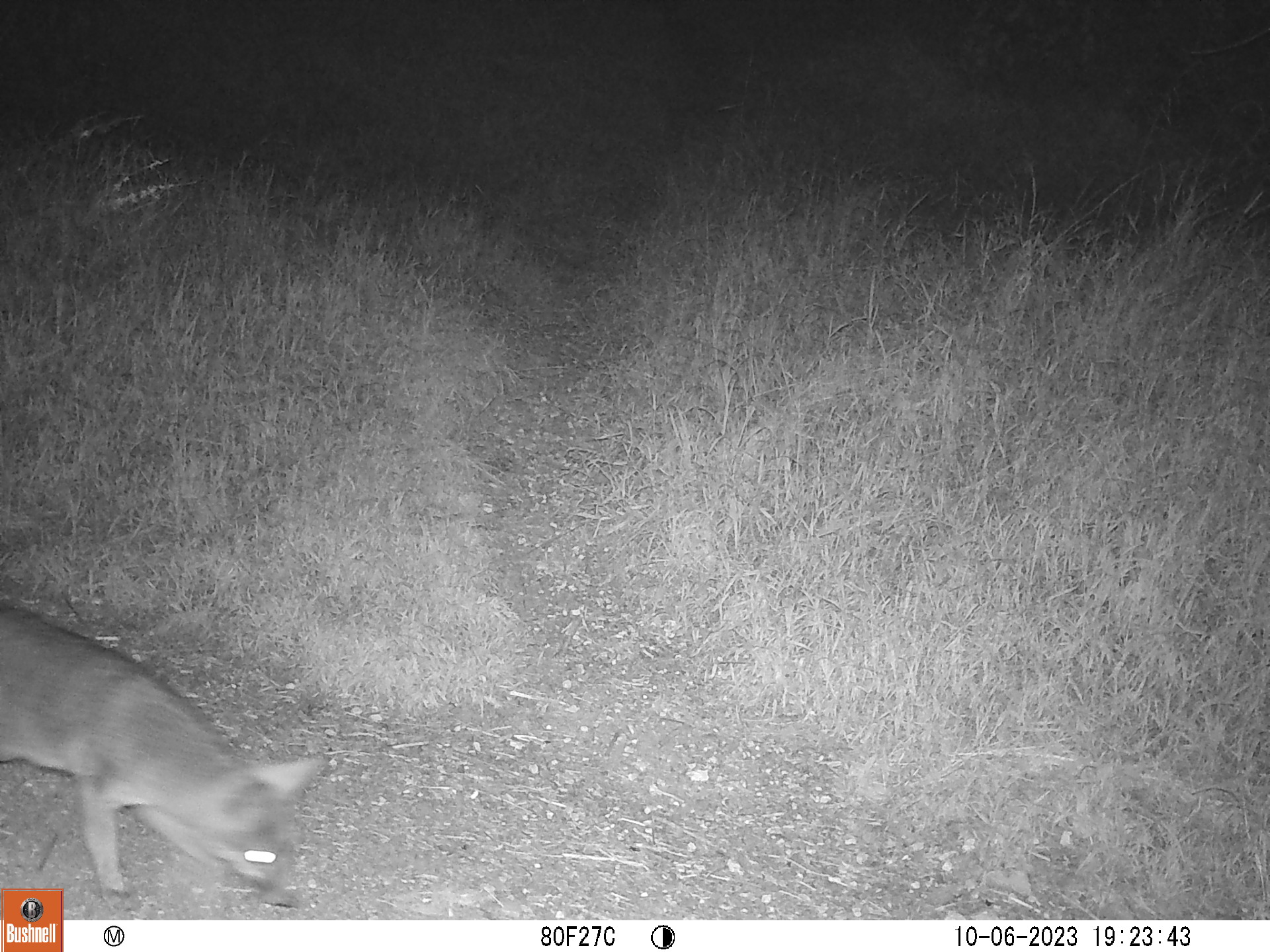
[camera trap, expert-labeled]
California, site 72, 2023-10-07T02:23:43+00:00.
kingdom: Animalia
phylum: Chordata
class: Mammalia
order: Carnivora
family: Canidae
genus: Urocyon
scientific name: Urocyon cinereoargenteus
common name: gray fox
Gray fox (Urocyon cinereoargenteus).